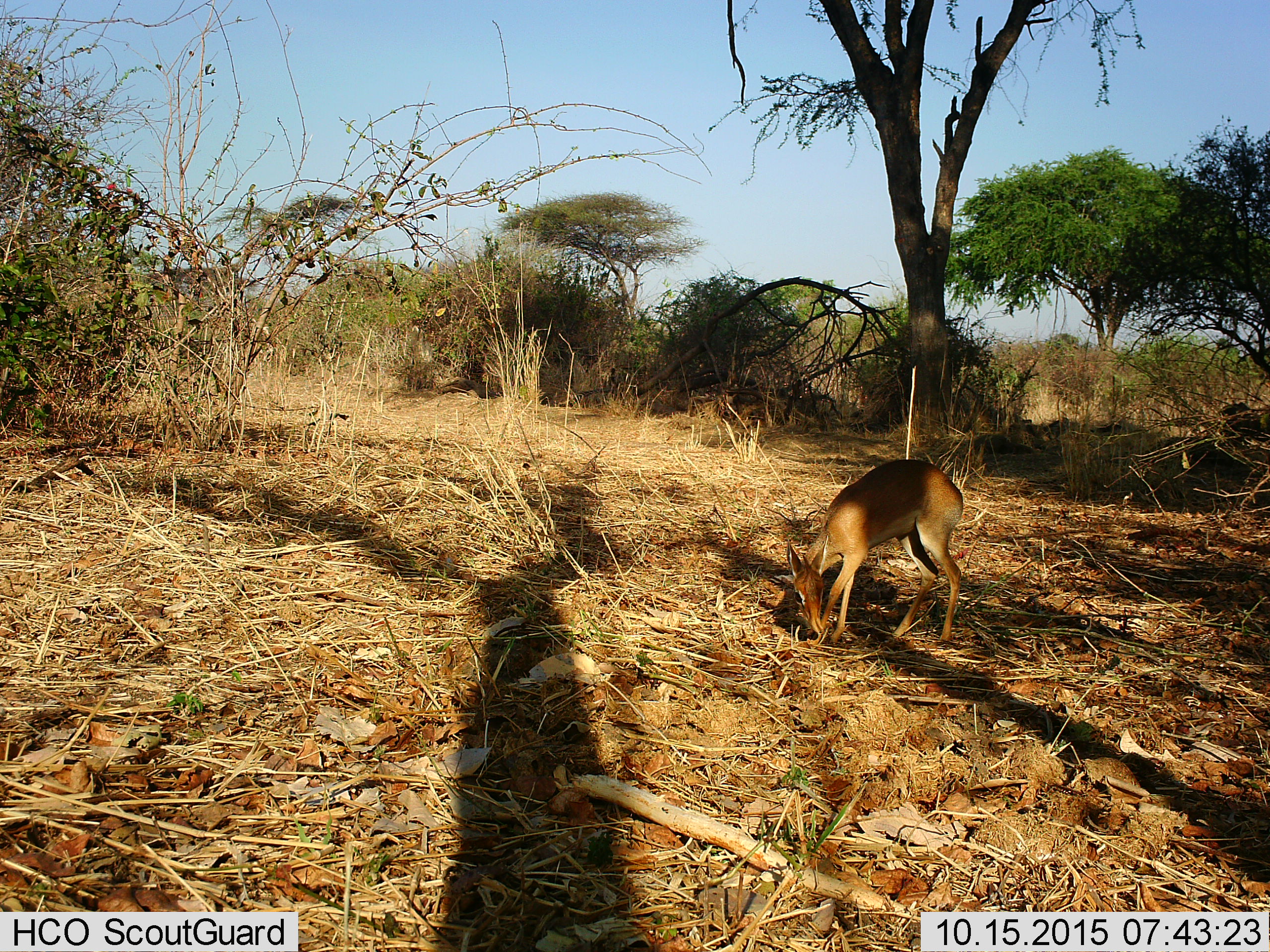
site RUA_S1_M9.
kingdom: Animalia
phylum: Chordata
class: Mammalia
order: Artiodactyla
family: Bovidae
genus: Madoqua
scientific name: Madoqua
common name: dik-dik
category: dikdik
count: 1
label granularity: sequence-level